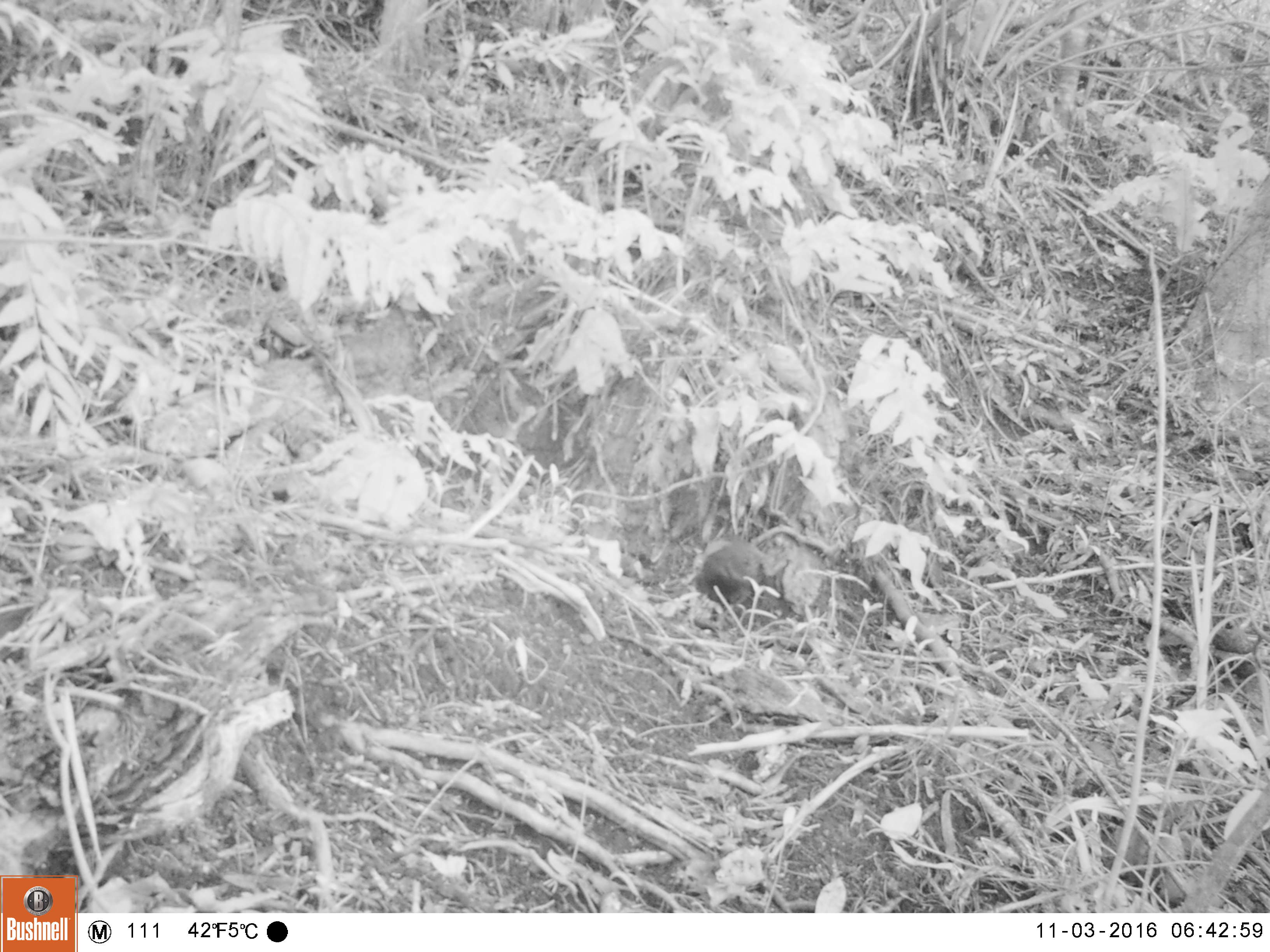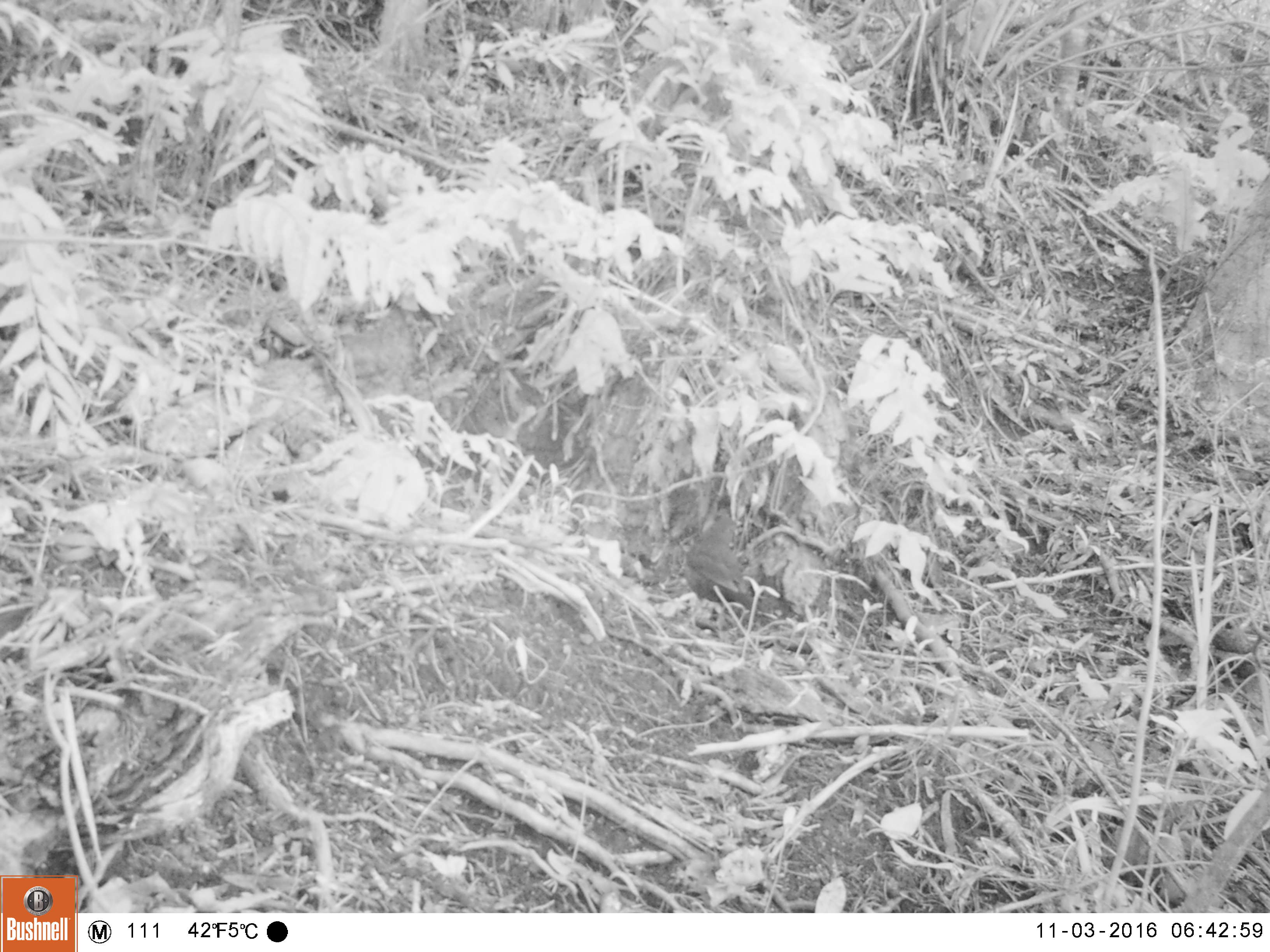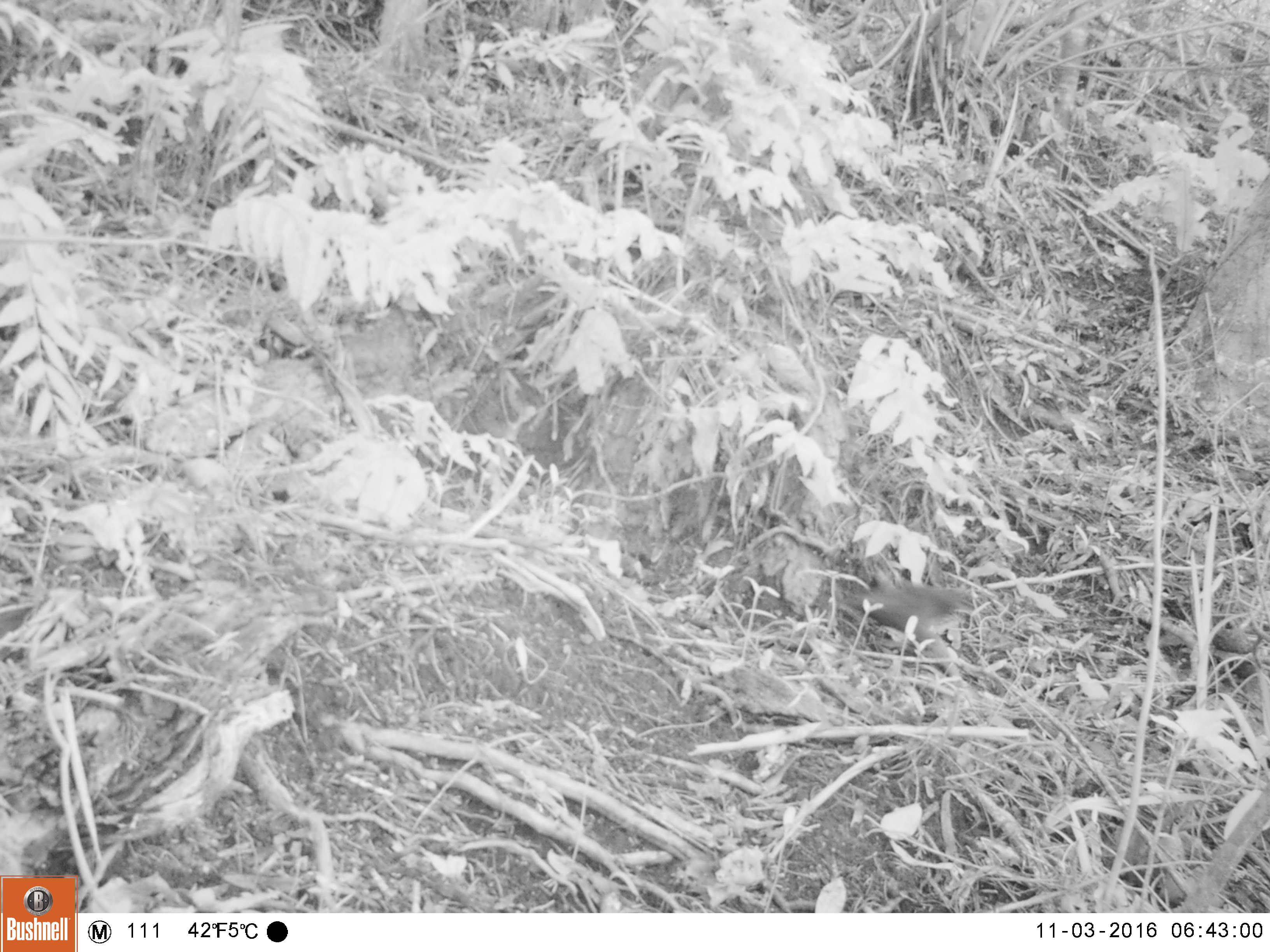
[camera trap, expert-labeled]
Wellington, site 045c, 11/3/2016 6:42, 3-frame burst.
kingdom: Animalia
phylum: Chordata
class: Aves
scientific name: Aves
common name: bird